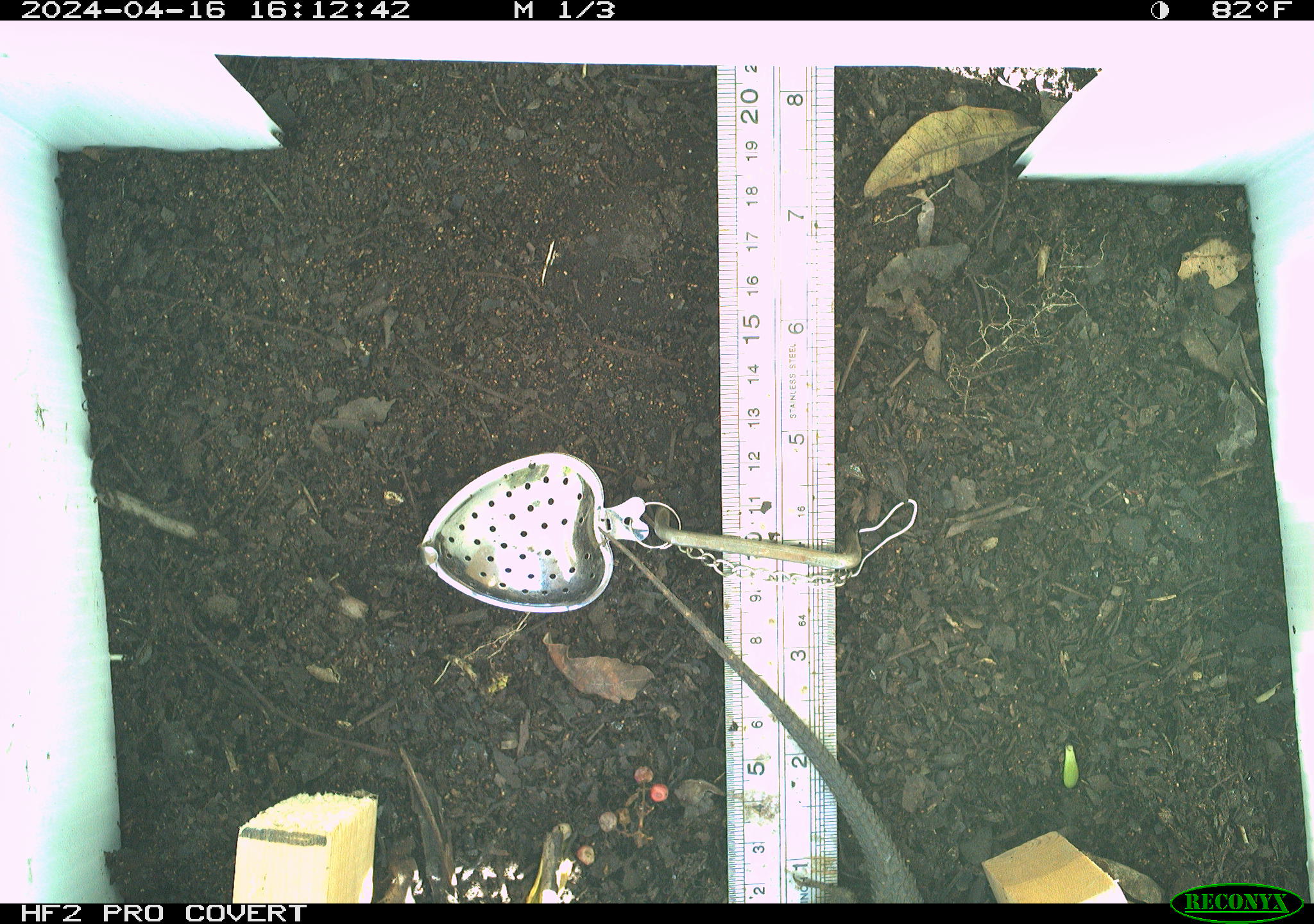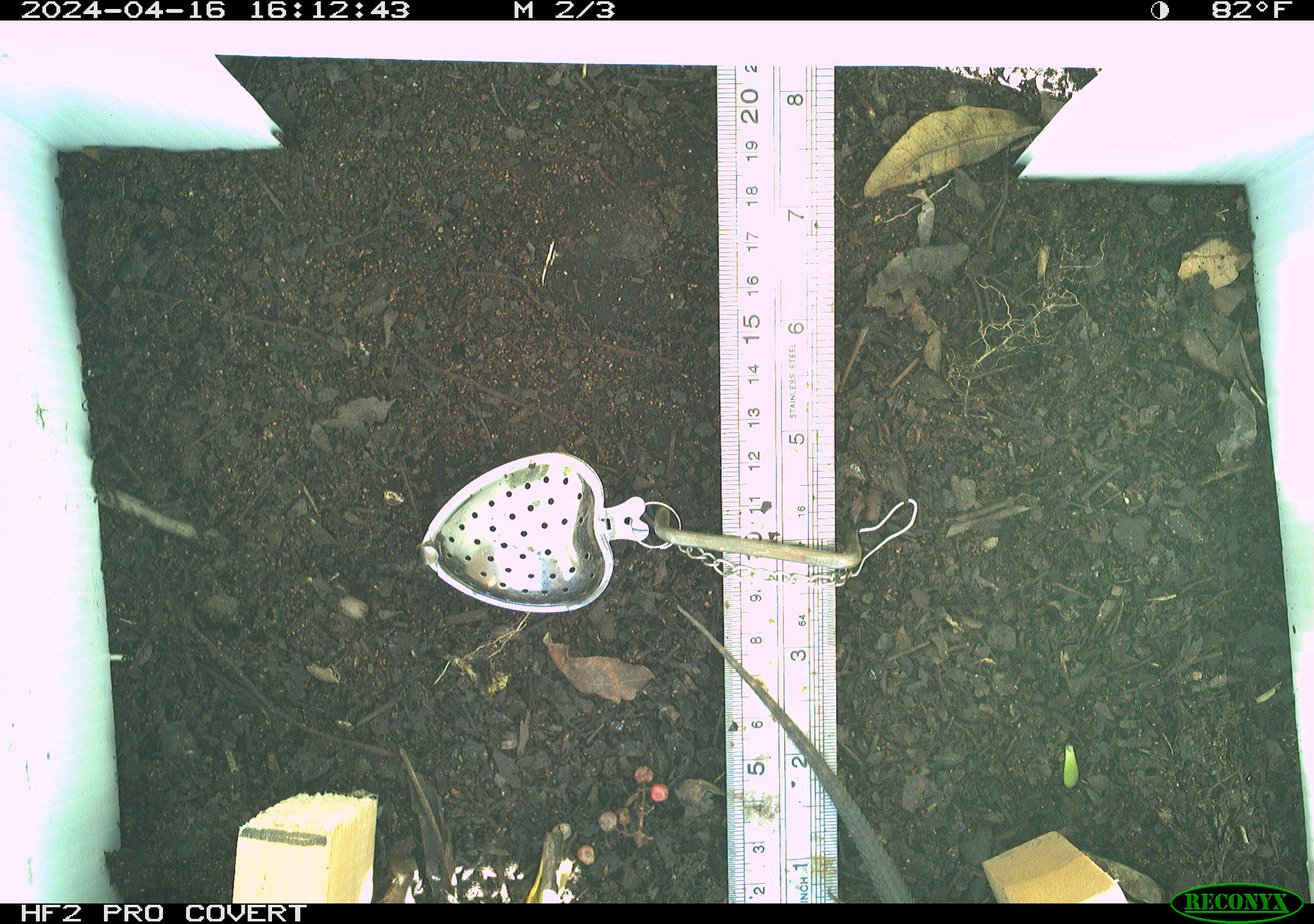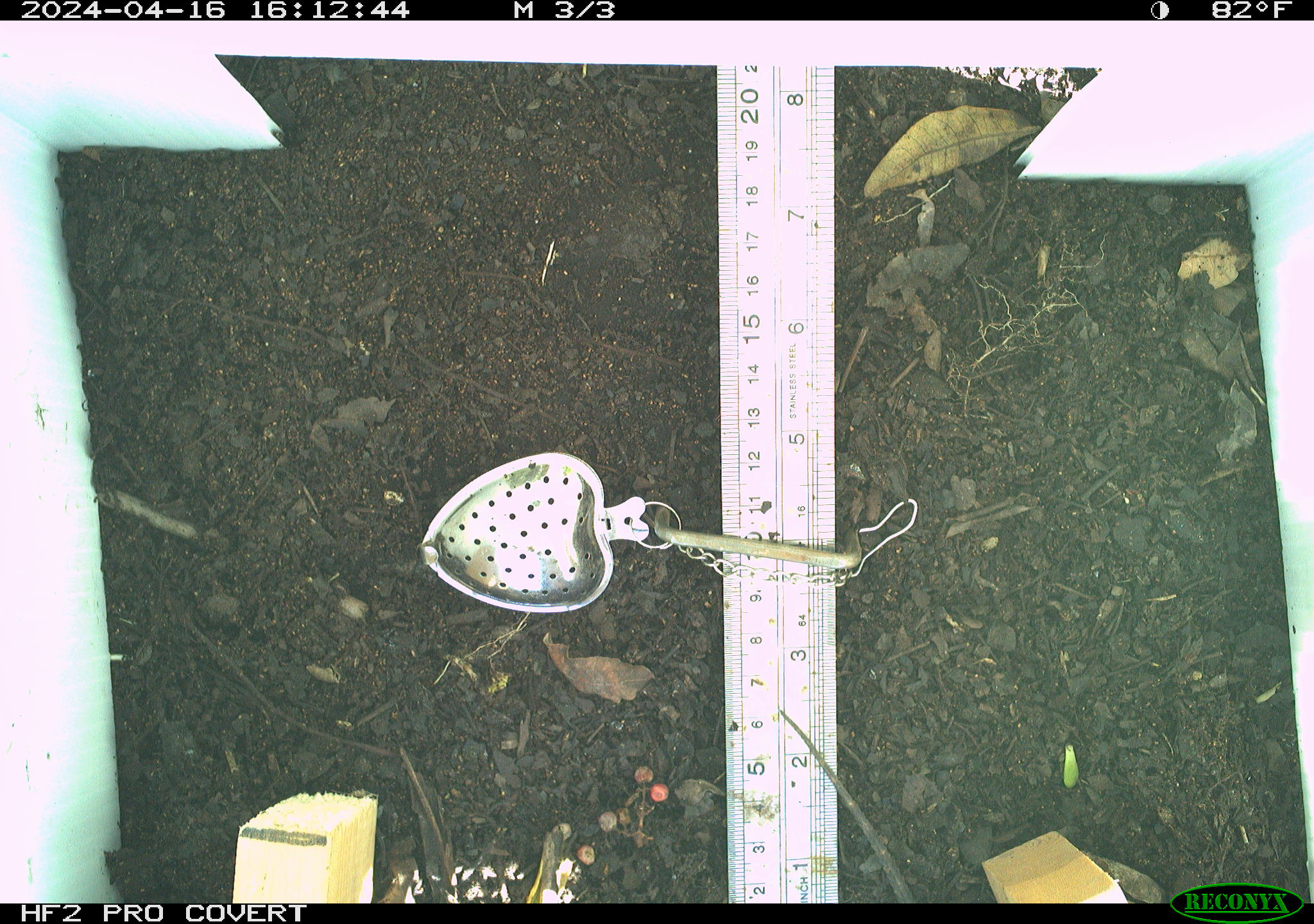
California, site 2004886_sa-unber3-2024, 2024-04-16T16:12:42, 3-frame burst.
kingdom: Animalia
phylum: Chordata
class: Reptilia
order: Squamata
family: Phrynosomatidae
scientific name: Phrynosomatidae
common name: phrynosomatid lizards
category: phrynosomatidae family